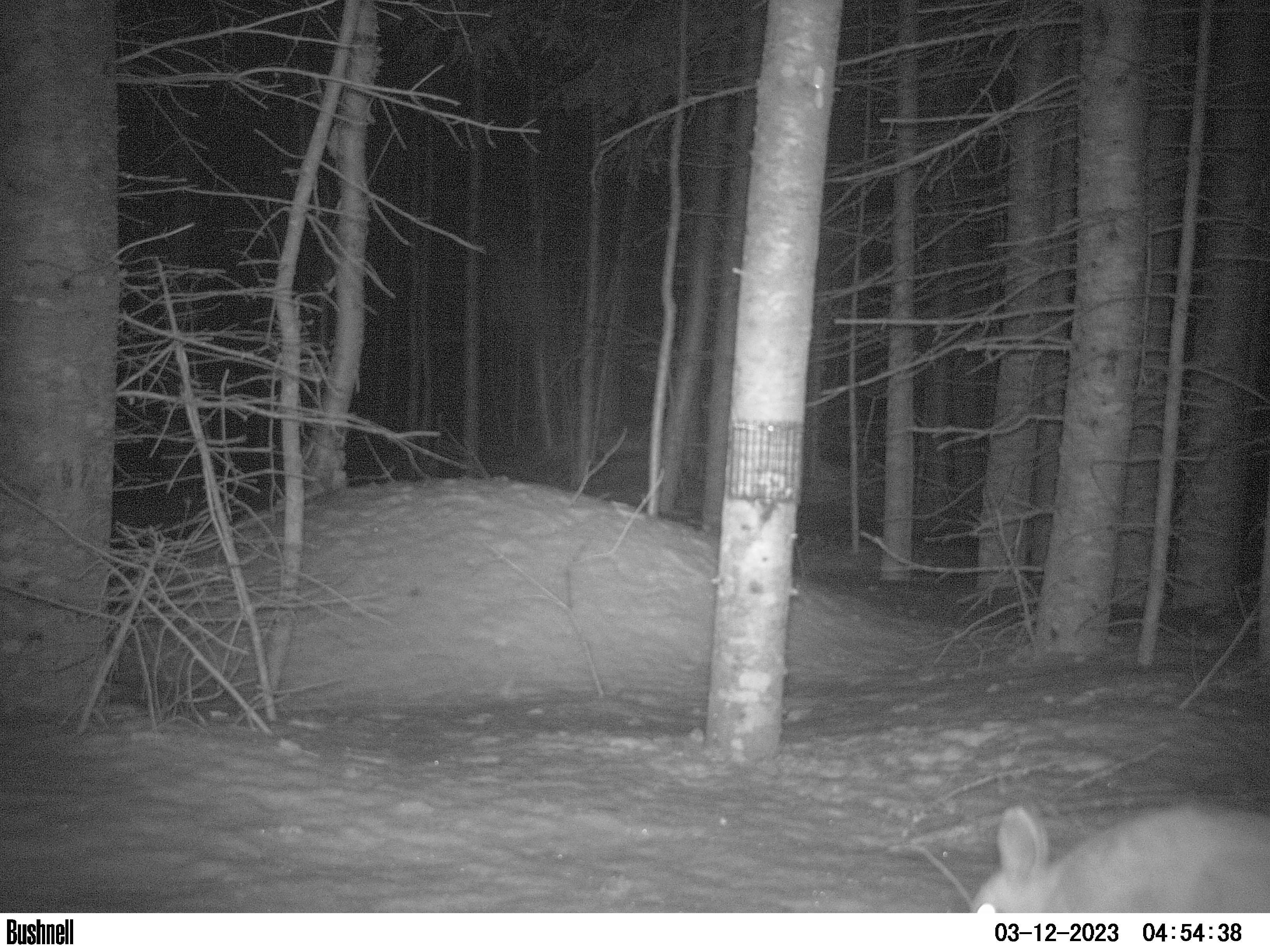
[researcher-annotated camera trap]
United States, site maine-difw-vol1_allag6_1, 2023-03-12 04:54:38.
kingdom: Animalia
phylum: Chordata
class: Mammalia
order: Lagomorpha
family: Leporidae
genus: Lepus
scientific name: Lepus americanus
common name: snowshoe hare